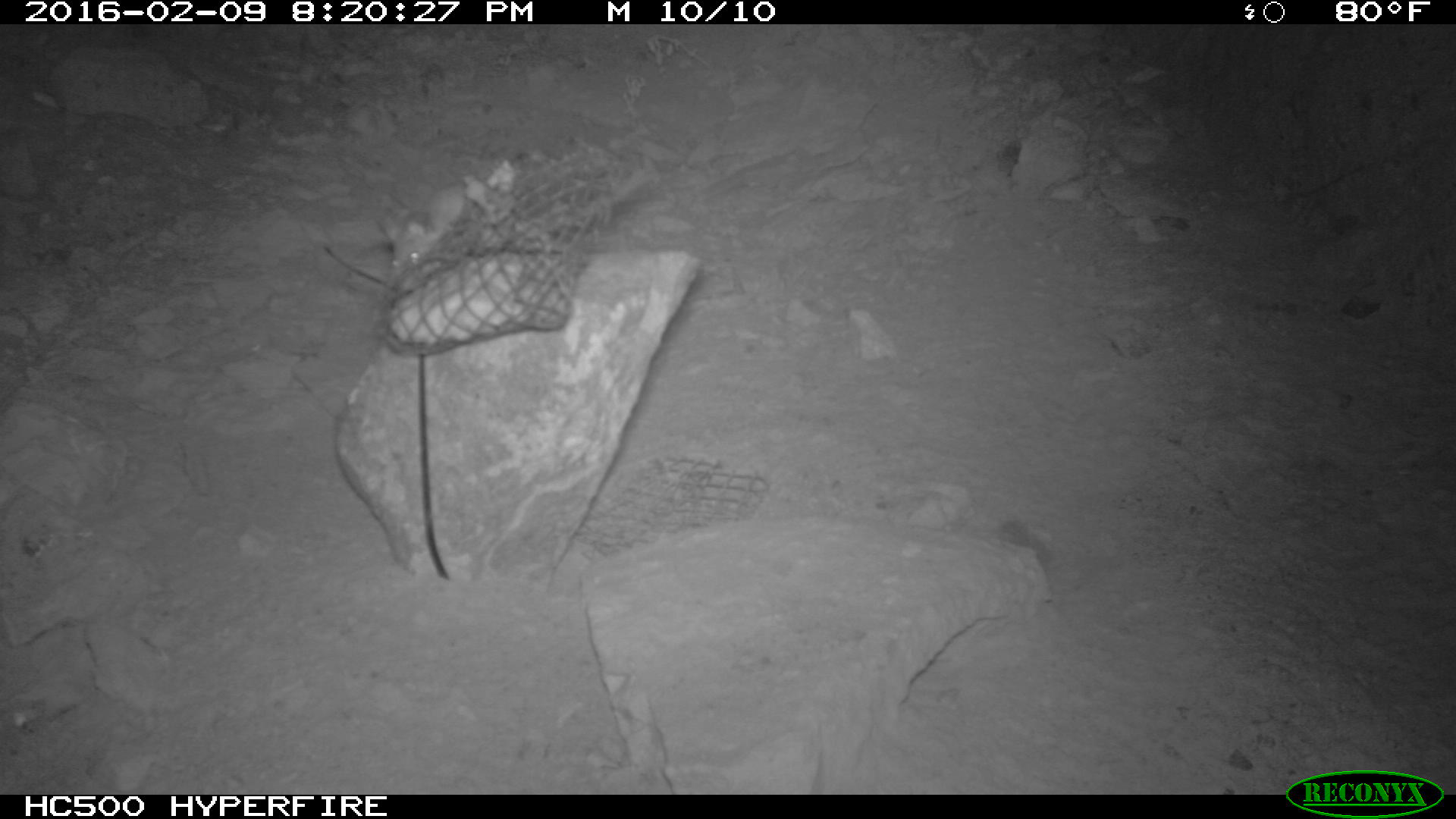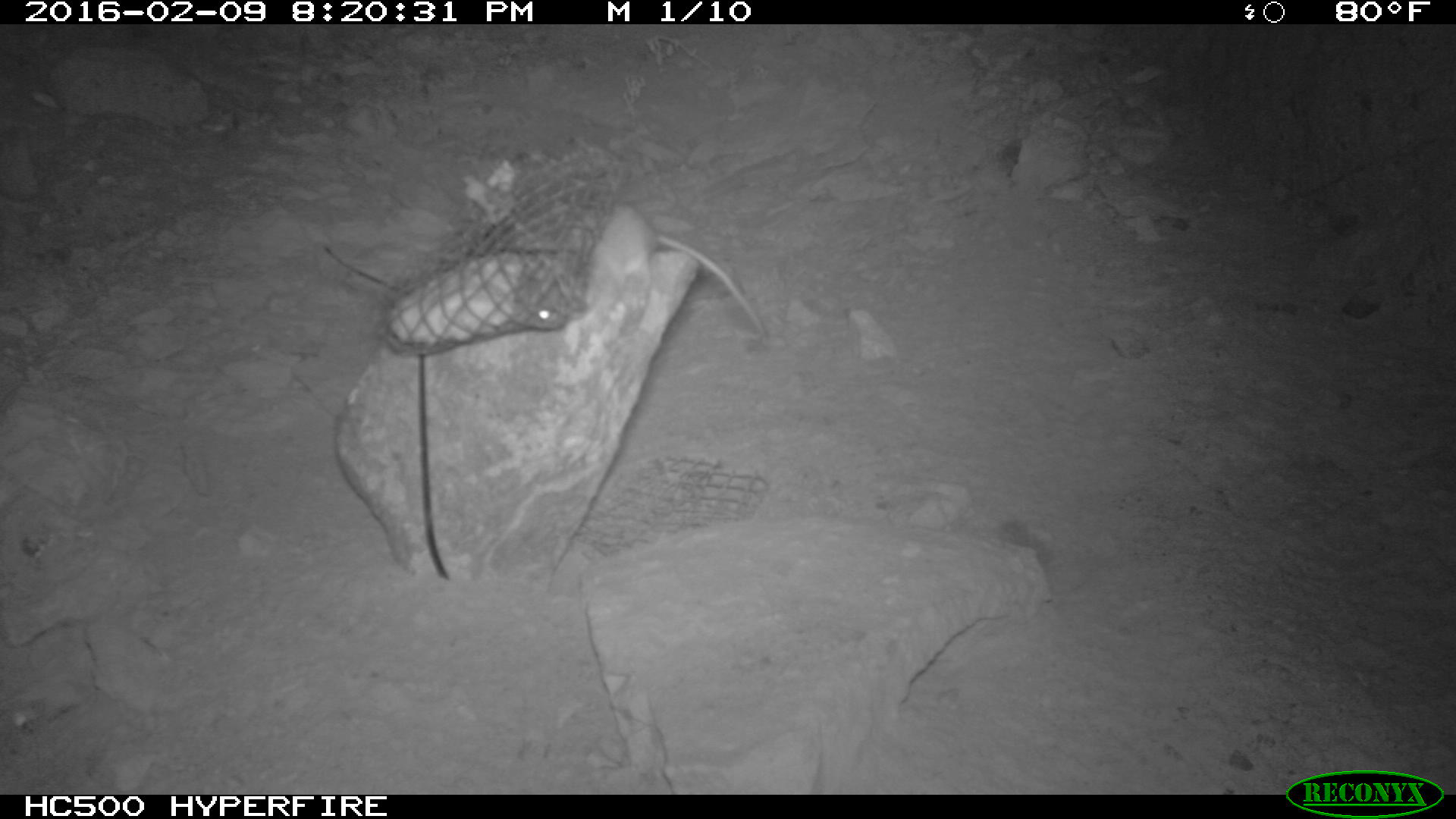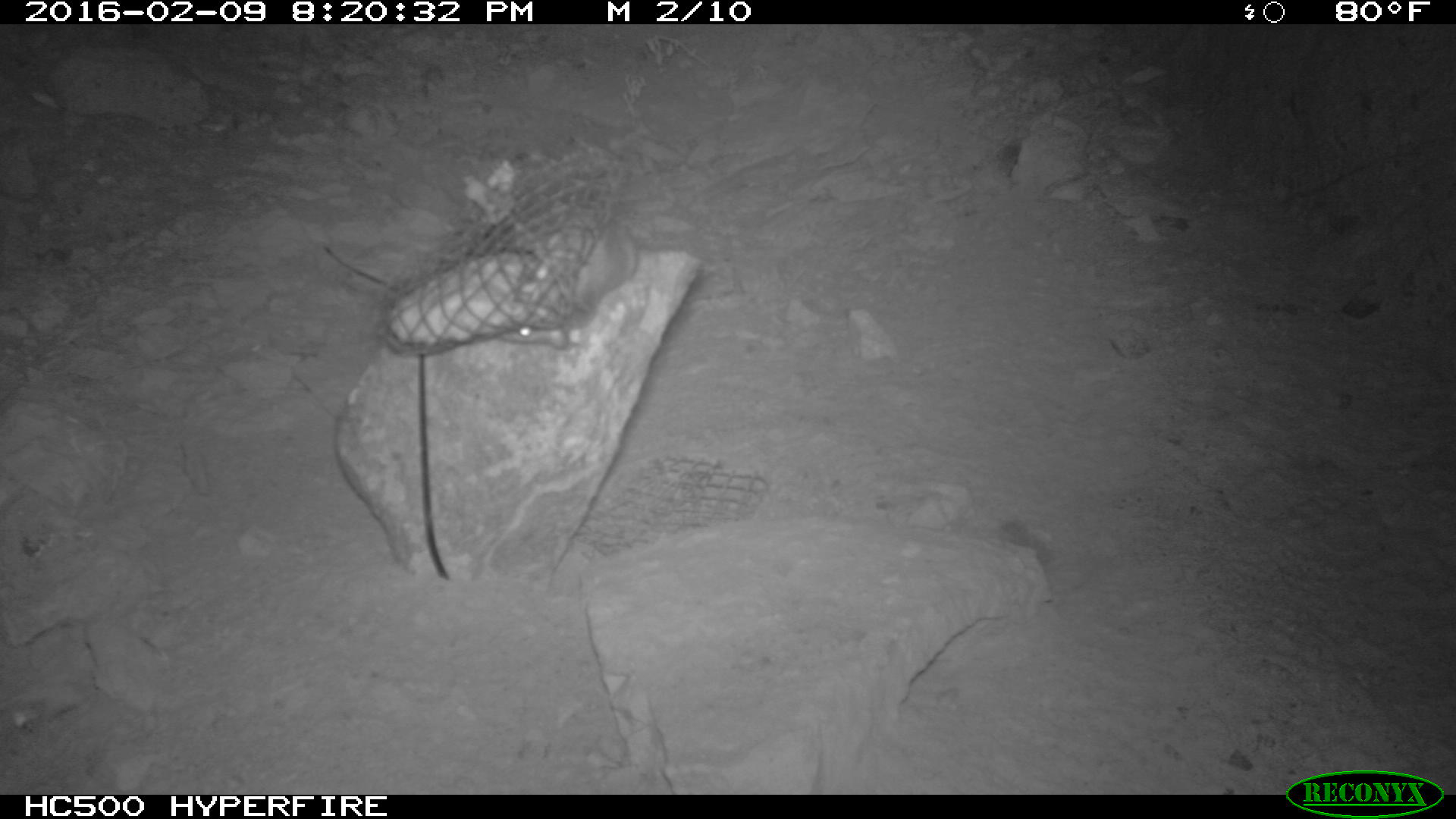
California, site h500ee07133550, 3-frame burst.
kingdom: Animalia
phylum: Chordata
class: Mammalia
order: Rodentia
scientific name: Rodentia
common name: rodent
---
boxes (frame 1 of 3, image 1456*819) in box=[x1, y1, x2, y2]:
rodent: box=[383, 182, 469, 275]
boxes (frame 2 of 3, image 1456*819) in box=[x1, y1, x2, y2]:
rodent: box=[509, 195, 767, 337]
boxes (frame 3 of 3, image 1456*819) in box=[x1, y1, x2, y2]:
rodent: box=[511, 206, 637, 331]